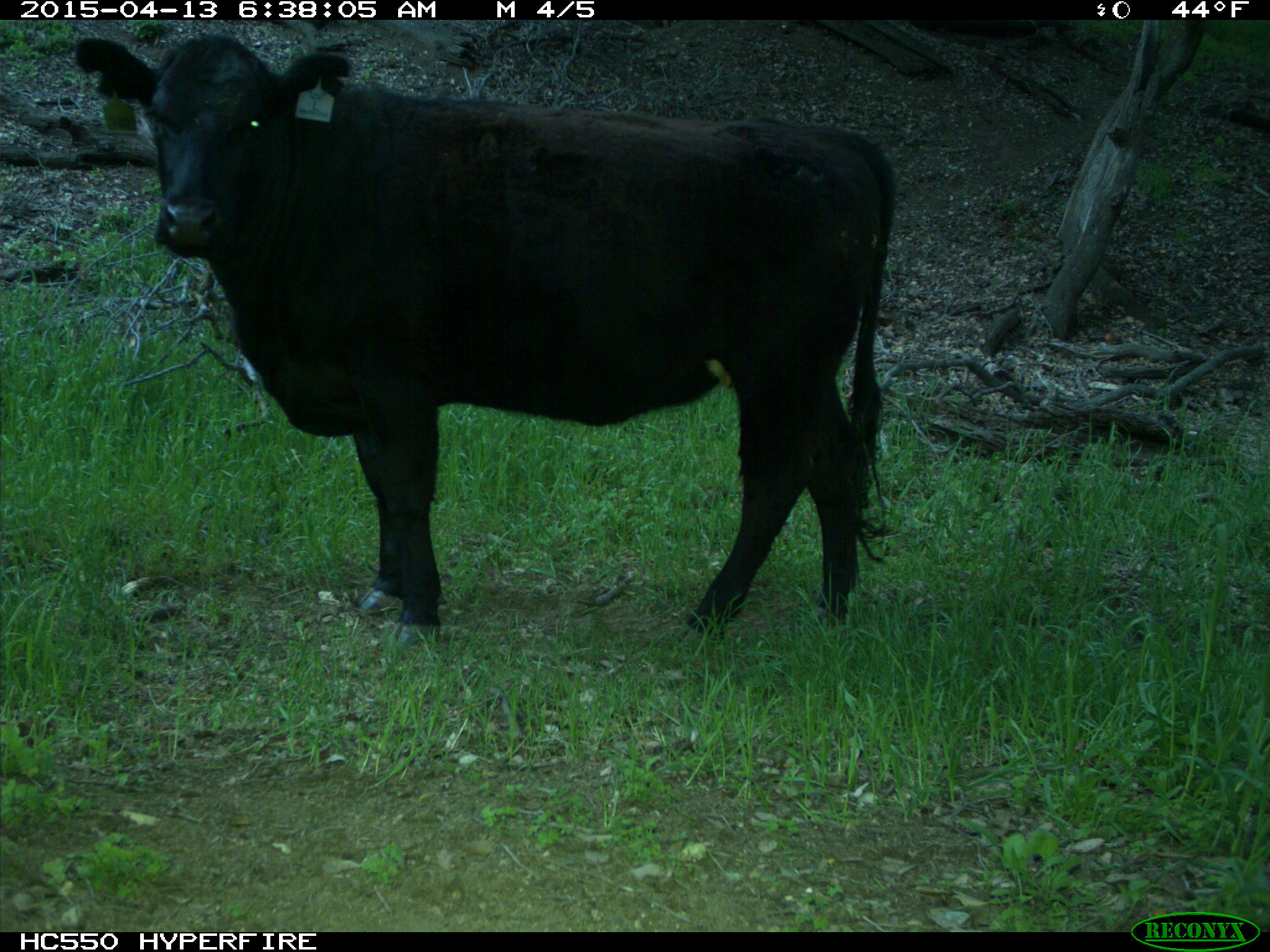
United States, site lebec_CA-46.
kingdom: Animalia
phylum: Chordata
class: Mammalia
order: Artiodactyla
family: Bovidae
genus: Bos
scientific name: Bos taurus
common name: domestic cow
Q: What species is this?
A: Bos taurus (domestic cow).